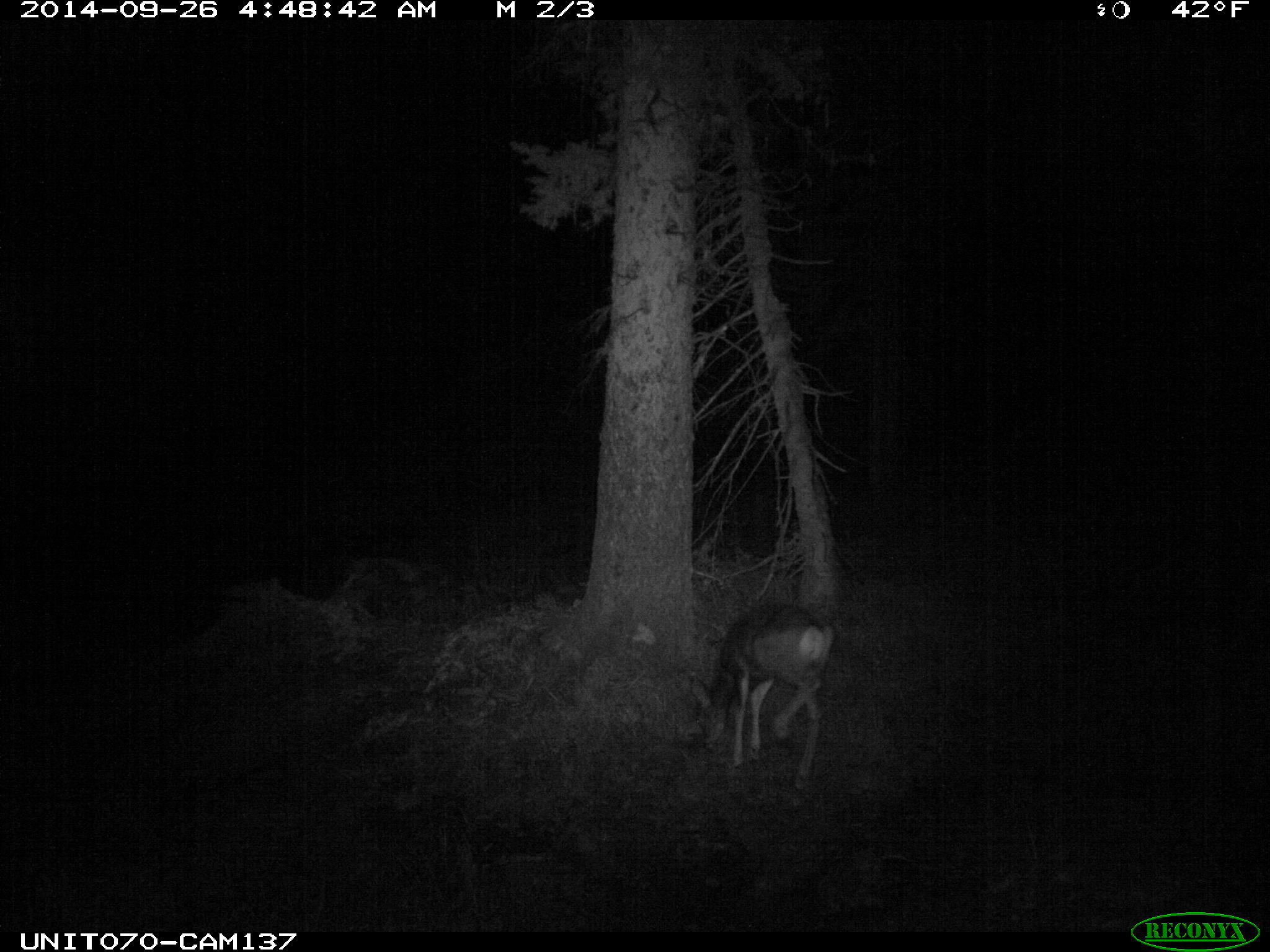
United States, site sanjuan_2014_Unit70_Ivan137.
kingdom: Animalia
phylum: Chordata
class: Mammalia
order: Artiodactyla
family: Cervidae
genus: Odocoileus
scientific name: Odocoileus hemionus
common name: mule deer